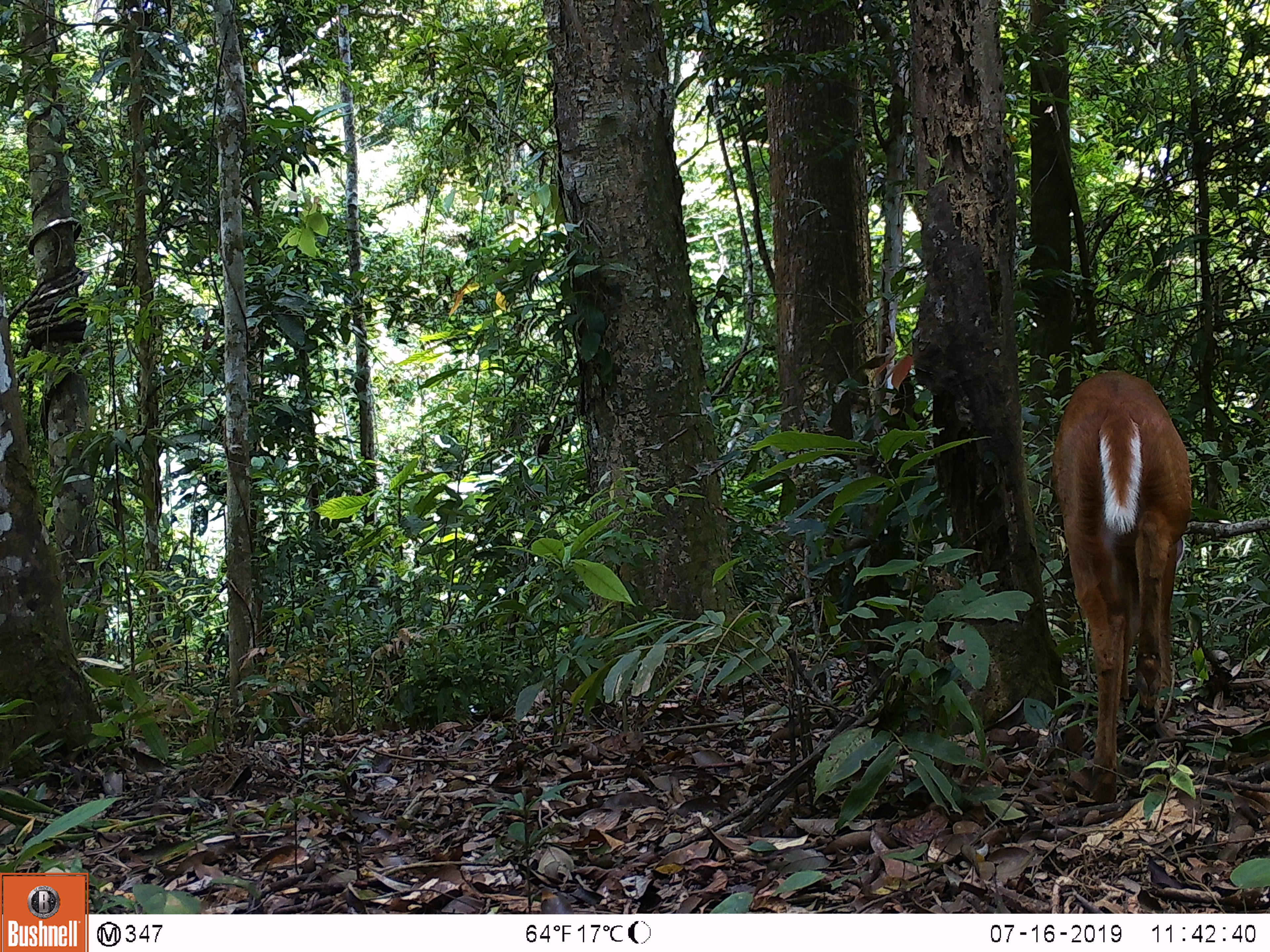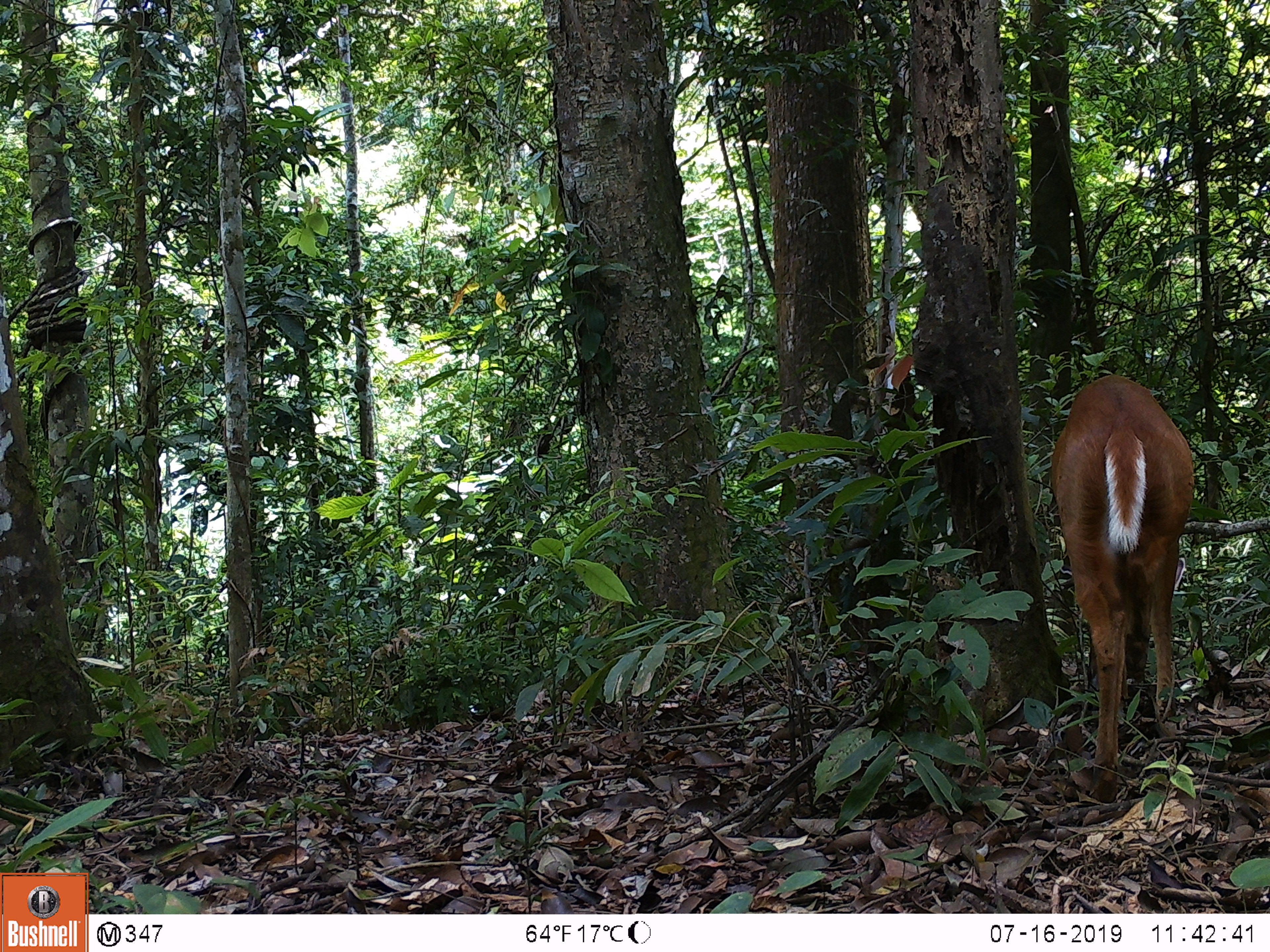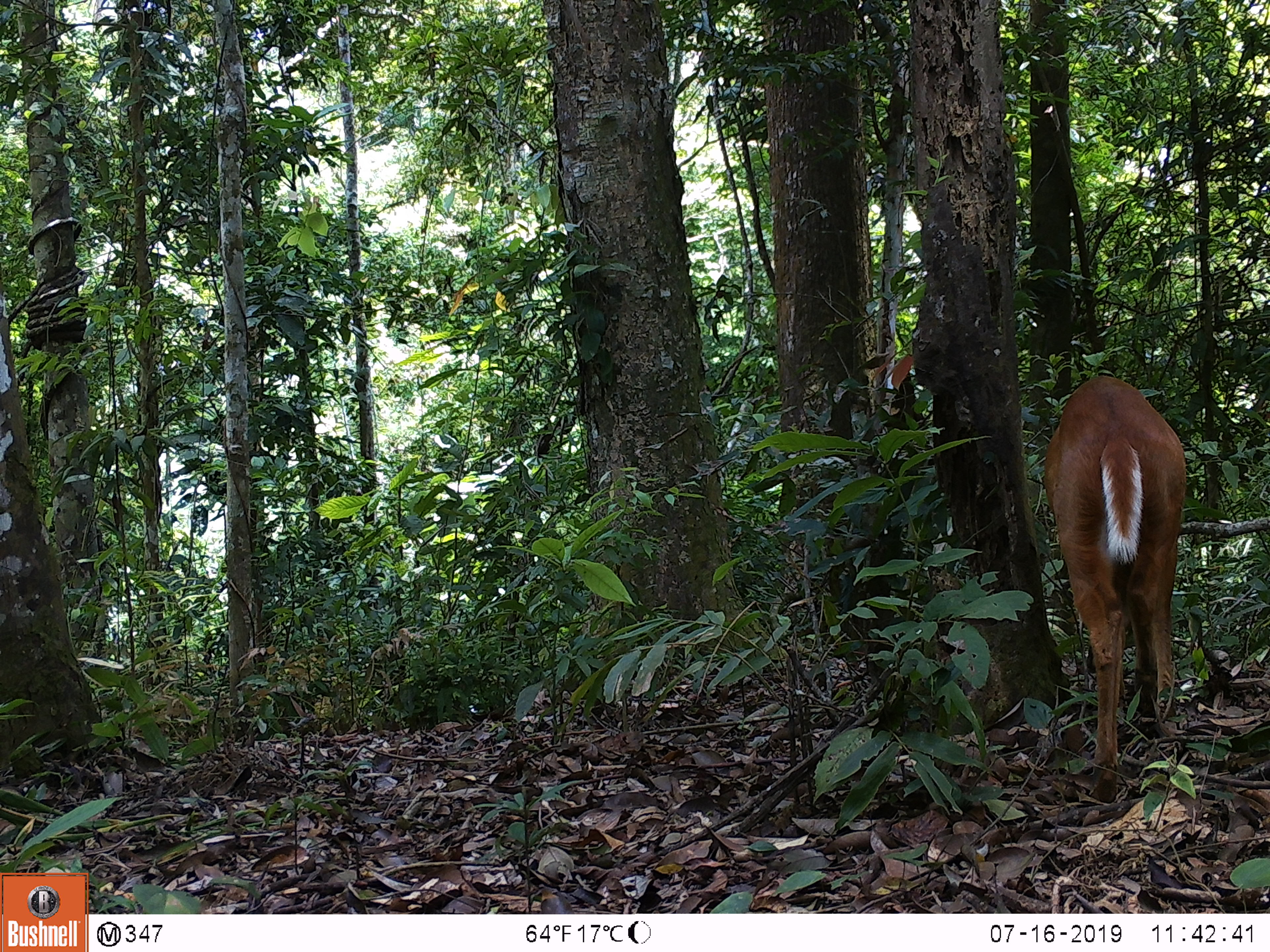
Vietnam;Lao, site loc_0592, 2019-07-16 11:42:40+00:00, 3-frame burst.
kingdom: Animalia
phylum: Chordata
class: Mammalia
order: Artiodactyla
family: Cervidae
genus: Muntiacus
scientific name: Muntiacus muntjak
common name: red muntjac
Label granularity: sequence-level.